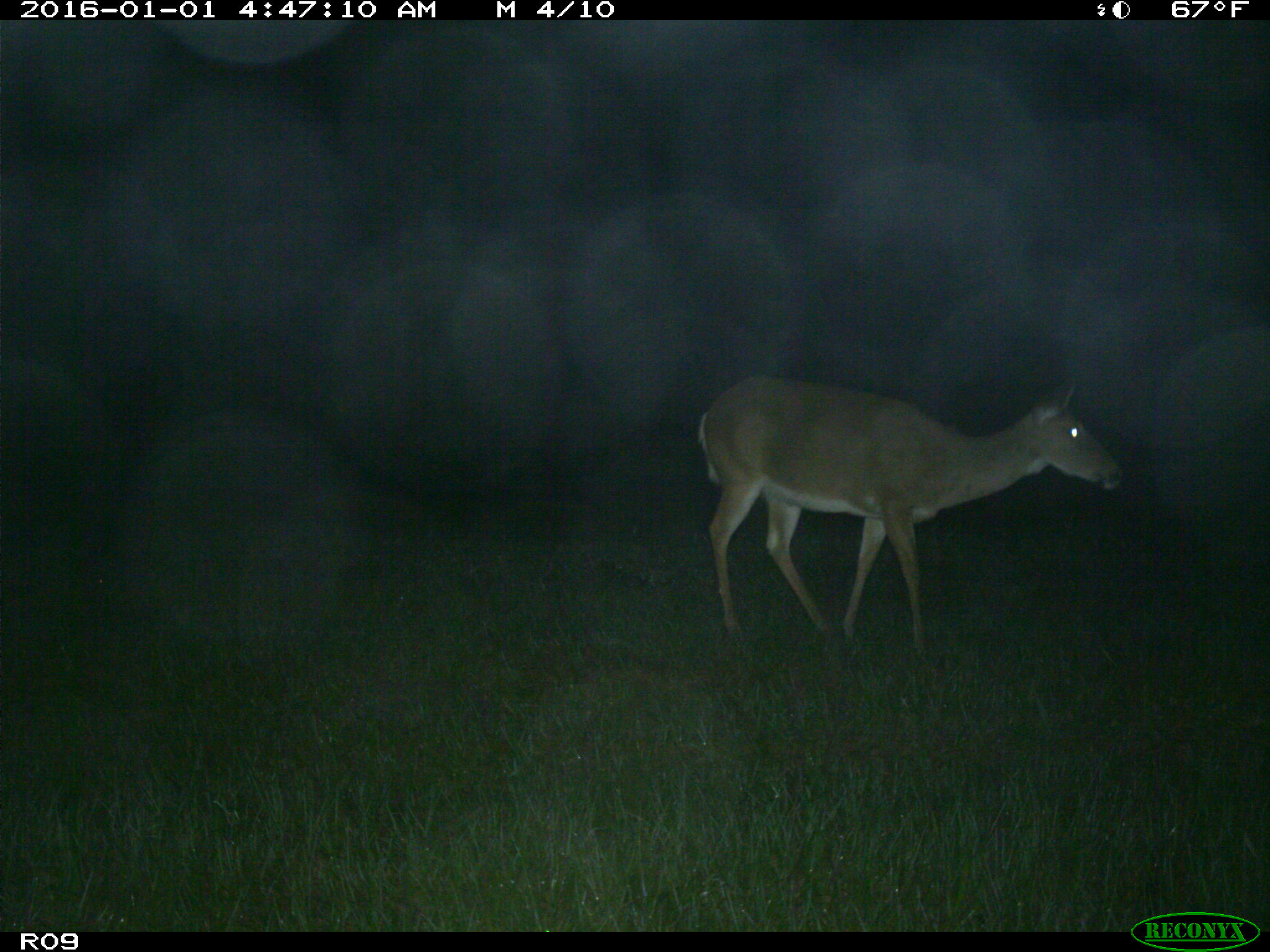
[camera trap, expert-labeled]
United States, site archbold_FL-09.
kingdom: Animalia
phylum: Chordata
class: Mammalia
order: Artiodactyla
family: Cervidae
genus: Odocoileus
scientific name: Odocoileus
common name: deer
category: unidentified deer